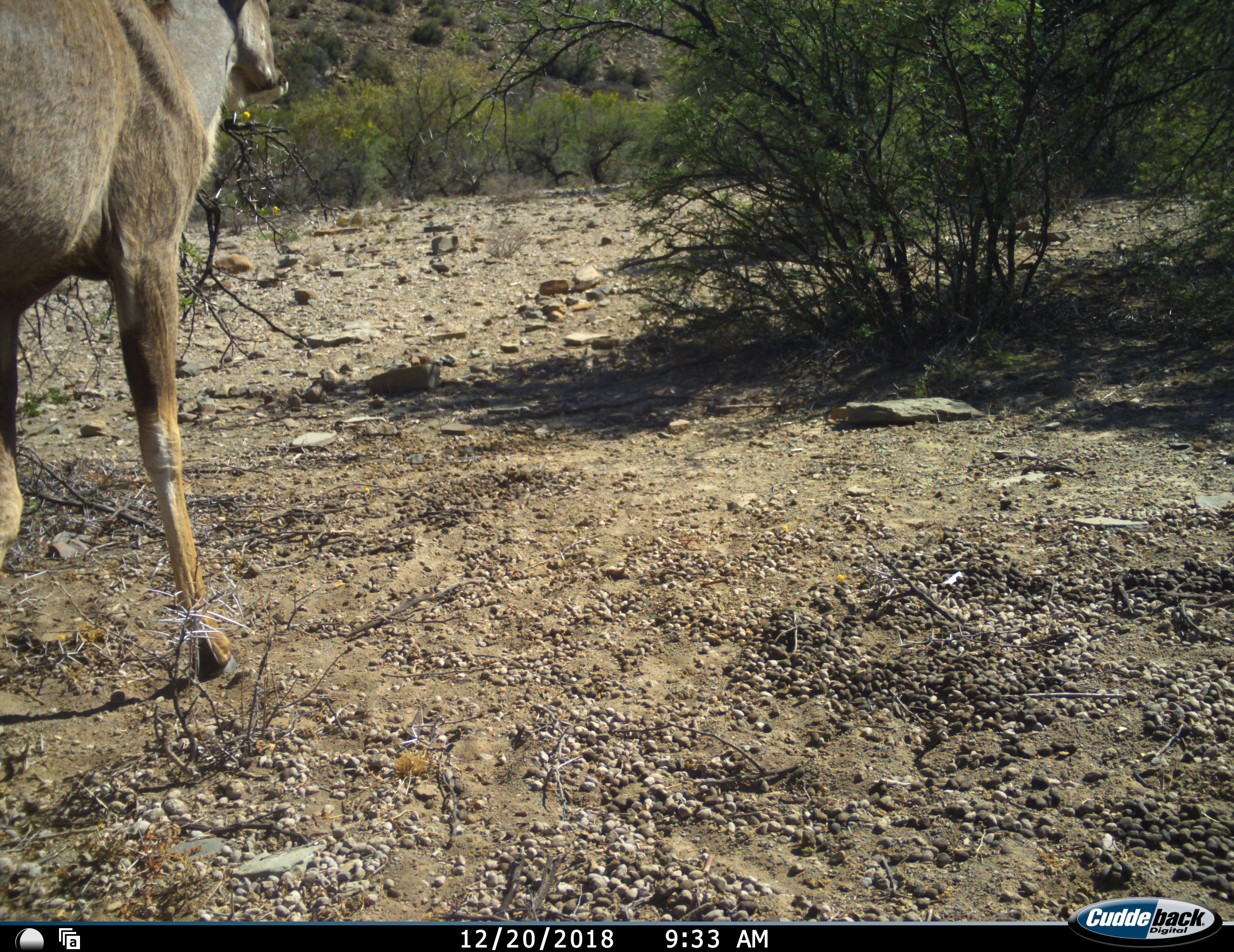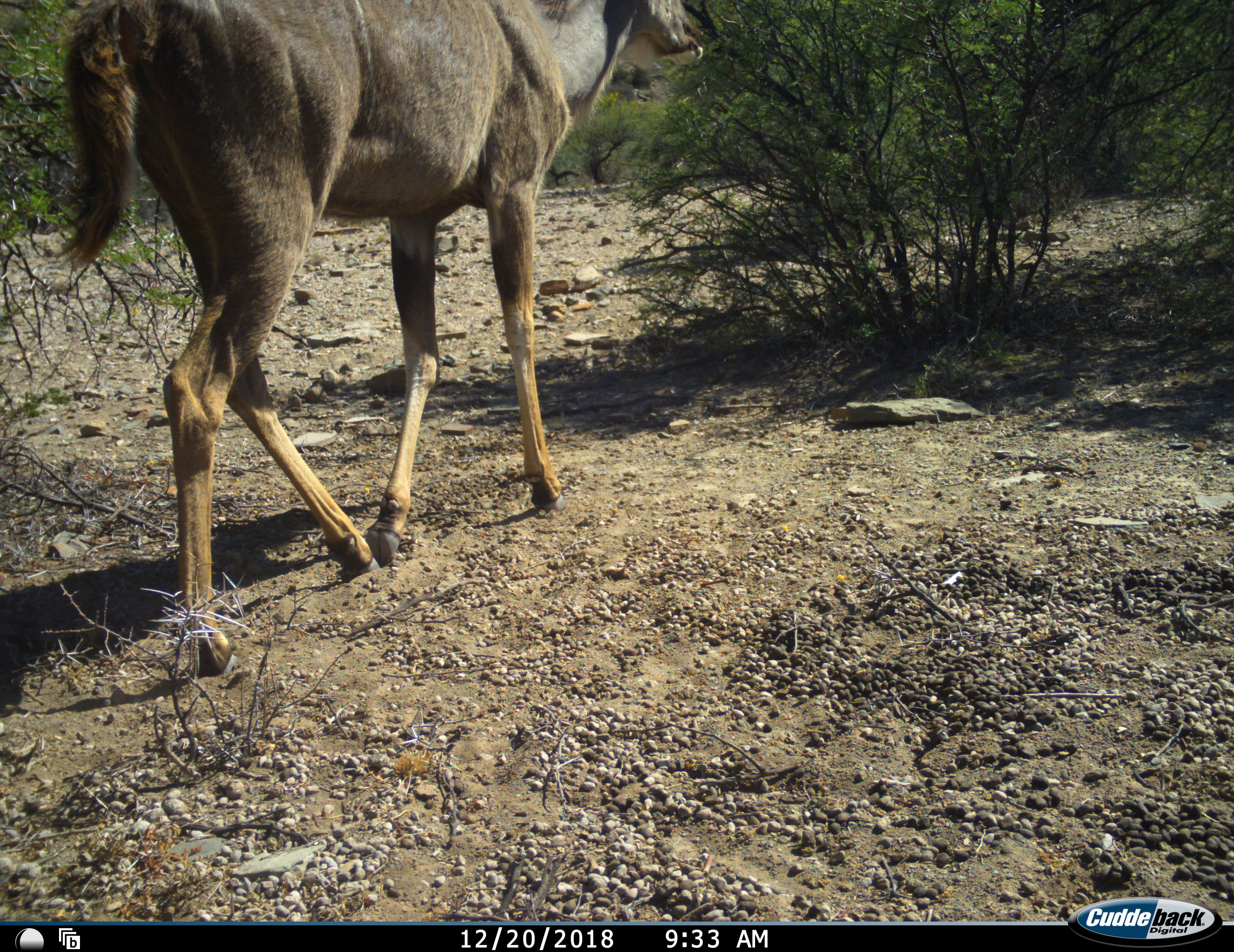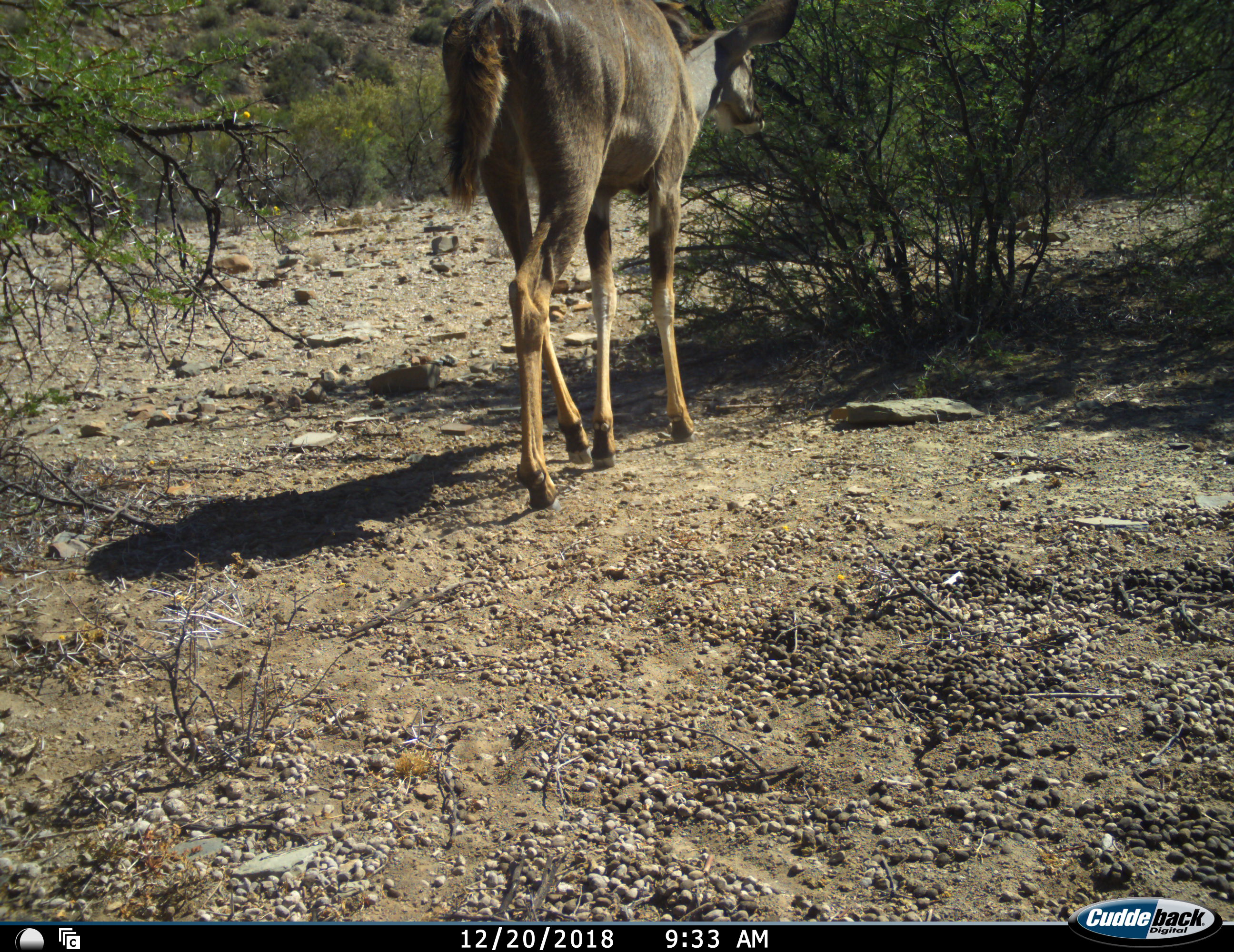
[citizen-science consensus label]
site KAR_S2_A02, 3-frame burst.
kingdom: Animalia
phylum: Chordata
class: Mammalia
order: Artiodactyla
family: Bovidae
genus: Tragelaphus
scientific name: Tragelaphus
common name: kudu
Kudu (Tragelaphus), count 1. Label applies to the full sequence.